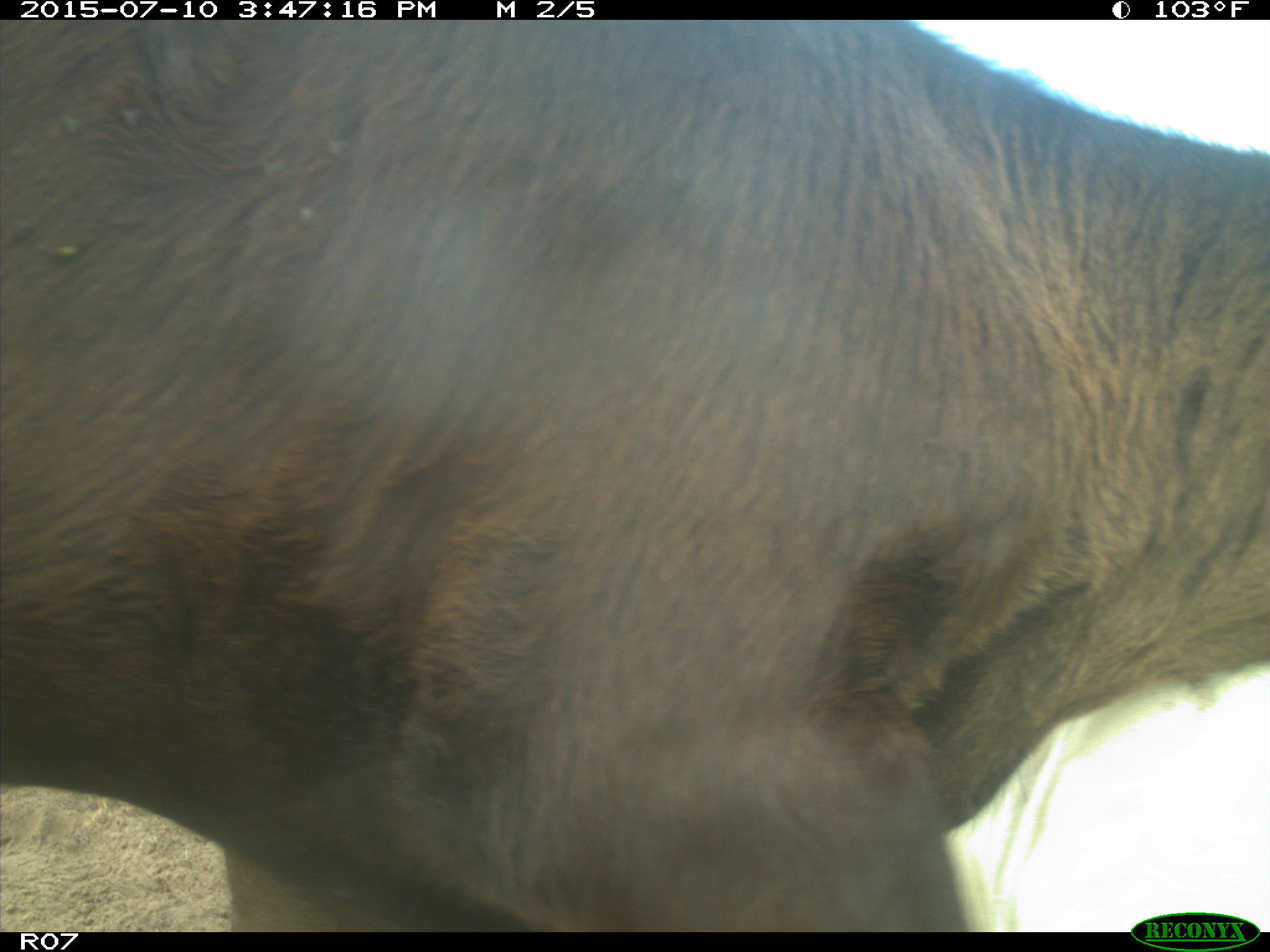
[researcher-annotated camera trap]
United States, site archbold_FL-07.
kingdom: Animalia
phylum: Chordata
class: Mammalia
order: Artiodactyla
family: Bovidae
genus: Bos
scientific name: Bos taurus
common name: domestic cow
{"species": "Bos taurus (domestic cow)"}